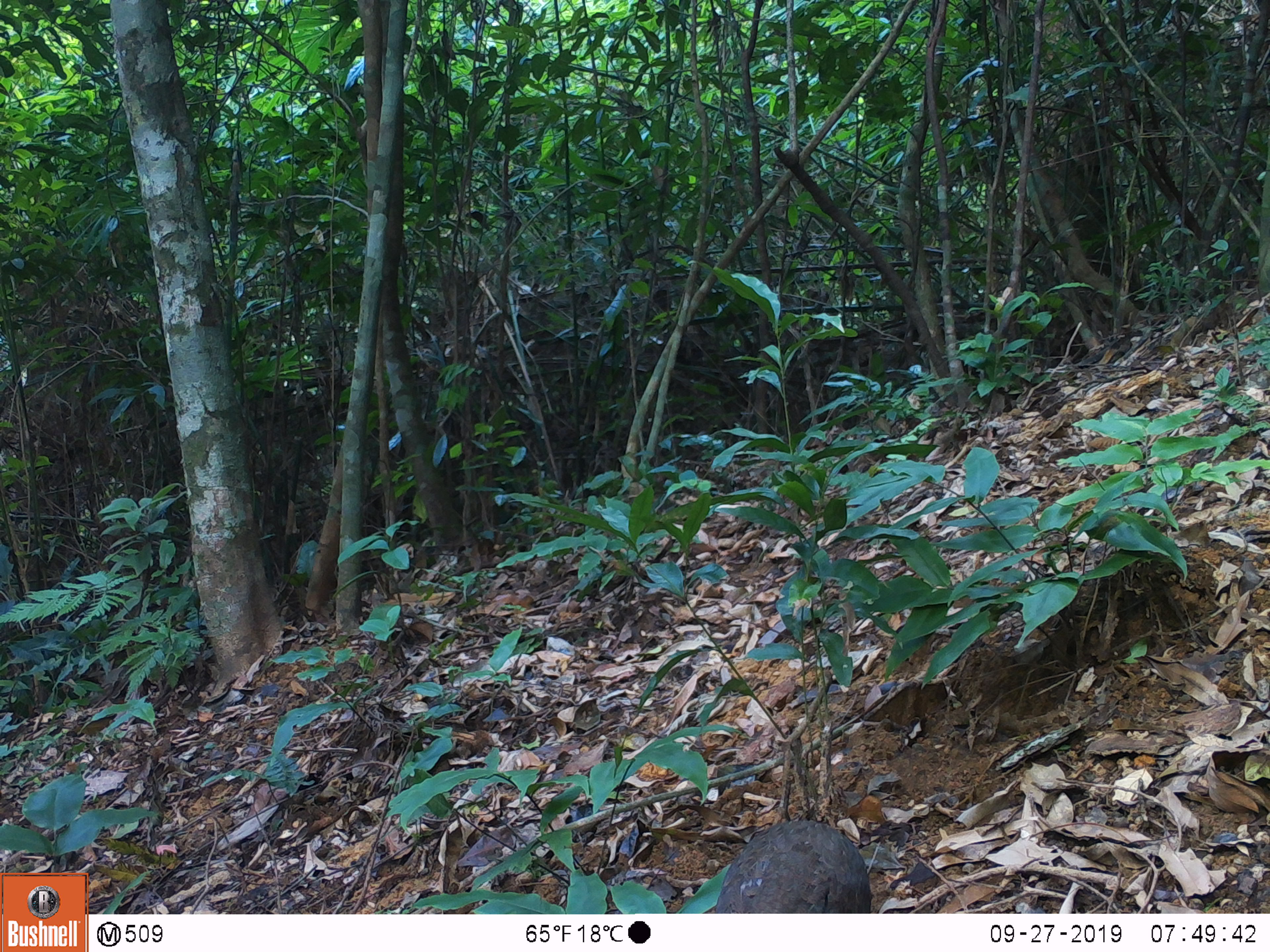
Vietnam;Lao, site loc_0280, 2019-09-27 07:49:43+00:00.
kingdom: Animalia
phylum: Chordata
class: Aves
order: Galliformes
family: Phasianidae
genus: Gallus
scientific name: Gallus gallus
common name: red junglefowl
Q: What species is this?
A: Red junglefowl (Gallus gallus).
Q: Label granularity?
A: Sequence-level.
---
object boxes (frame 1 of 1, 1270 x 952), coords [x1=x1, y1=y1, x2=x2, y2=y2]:
red junglefowl: [x1=716, y1=819, x2=870, y2=913]